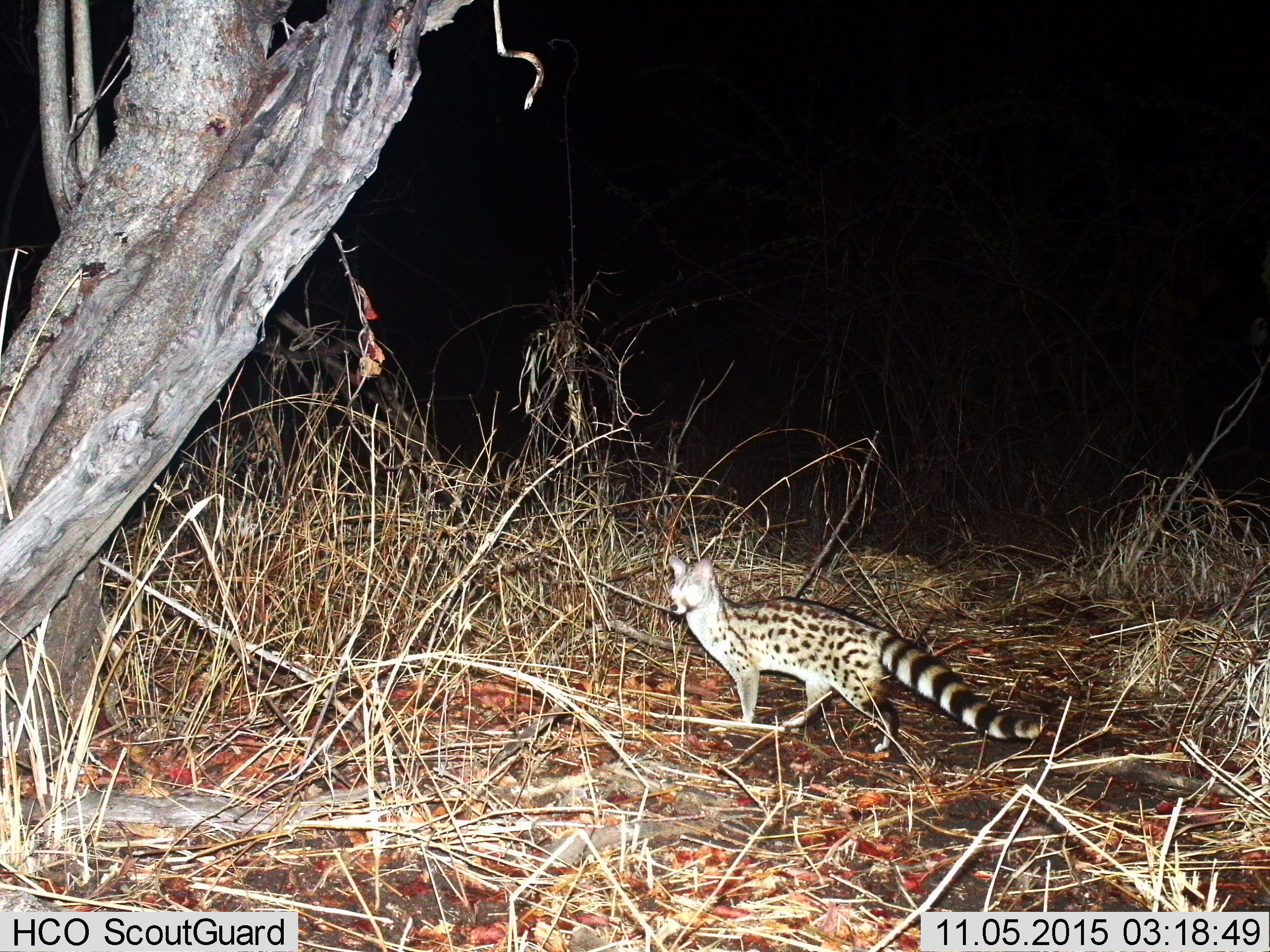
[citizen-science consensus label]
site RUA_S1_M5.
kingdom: Animalia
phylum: Chordata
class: Mammalia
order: Carnivora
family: Viverridae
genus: Genetta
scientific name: Genetta genetta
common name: small-spotted genet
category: genetcommonsmallspotted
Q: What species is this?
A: Genetcommonsmallspotted (small-spotted genet) (Genetta genetta).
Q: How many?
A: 1.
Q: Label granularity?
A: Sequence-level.